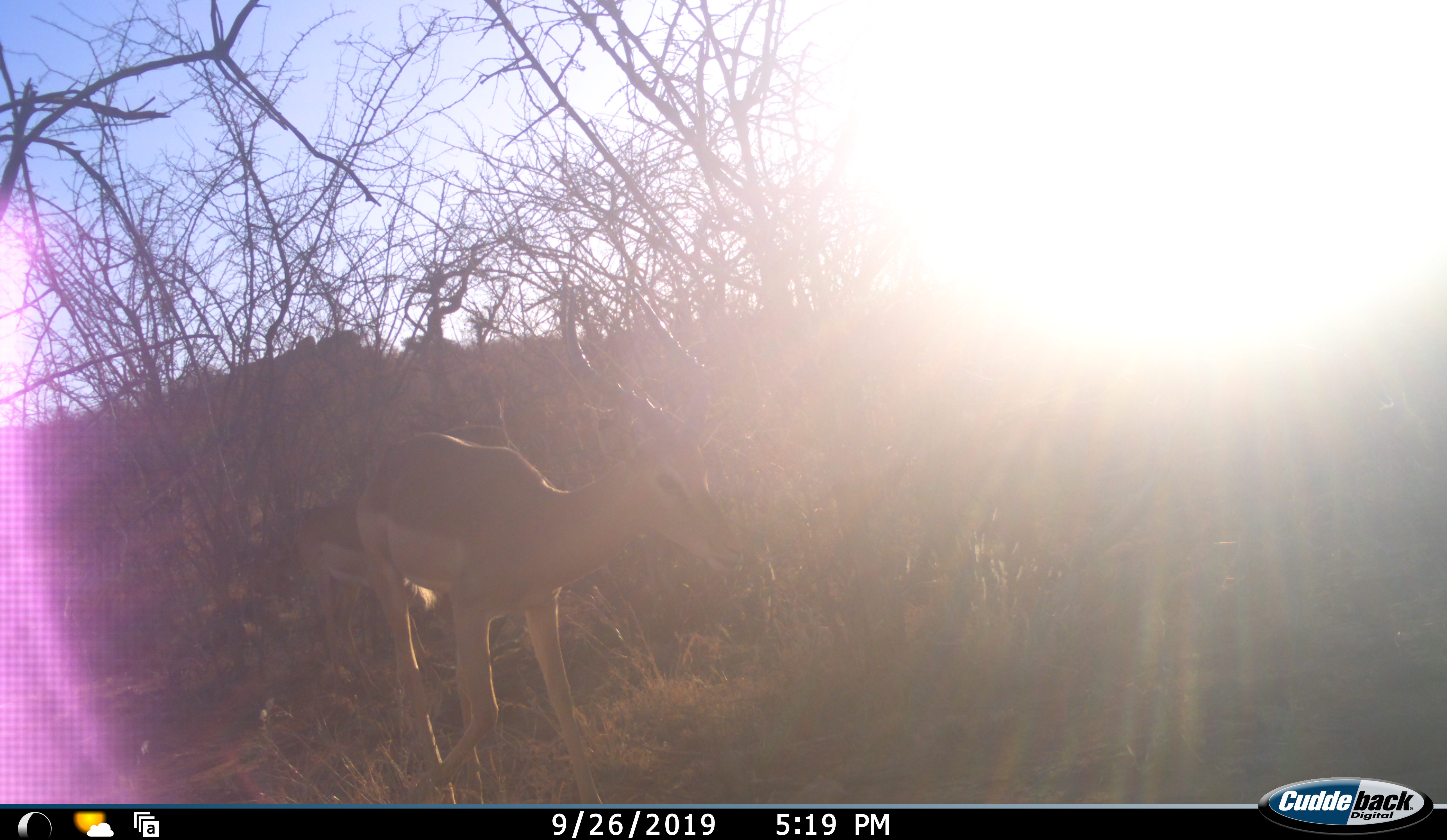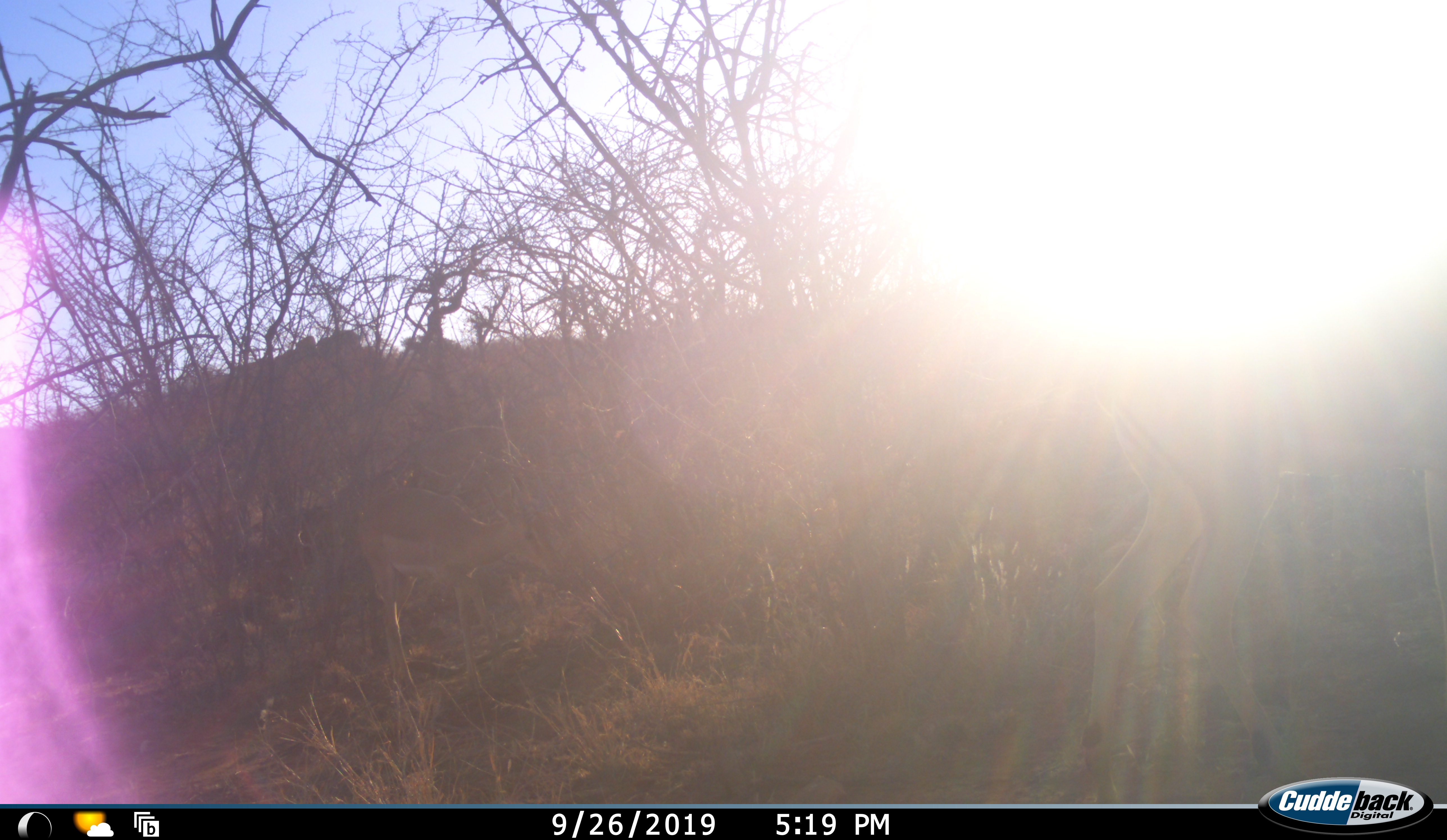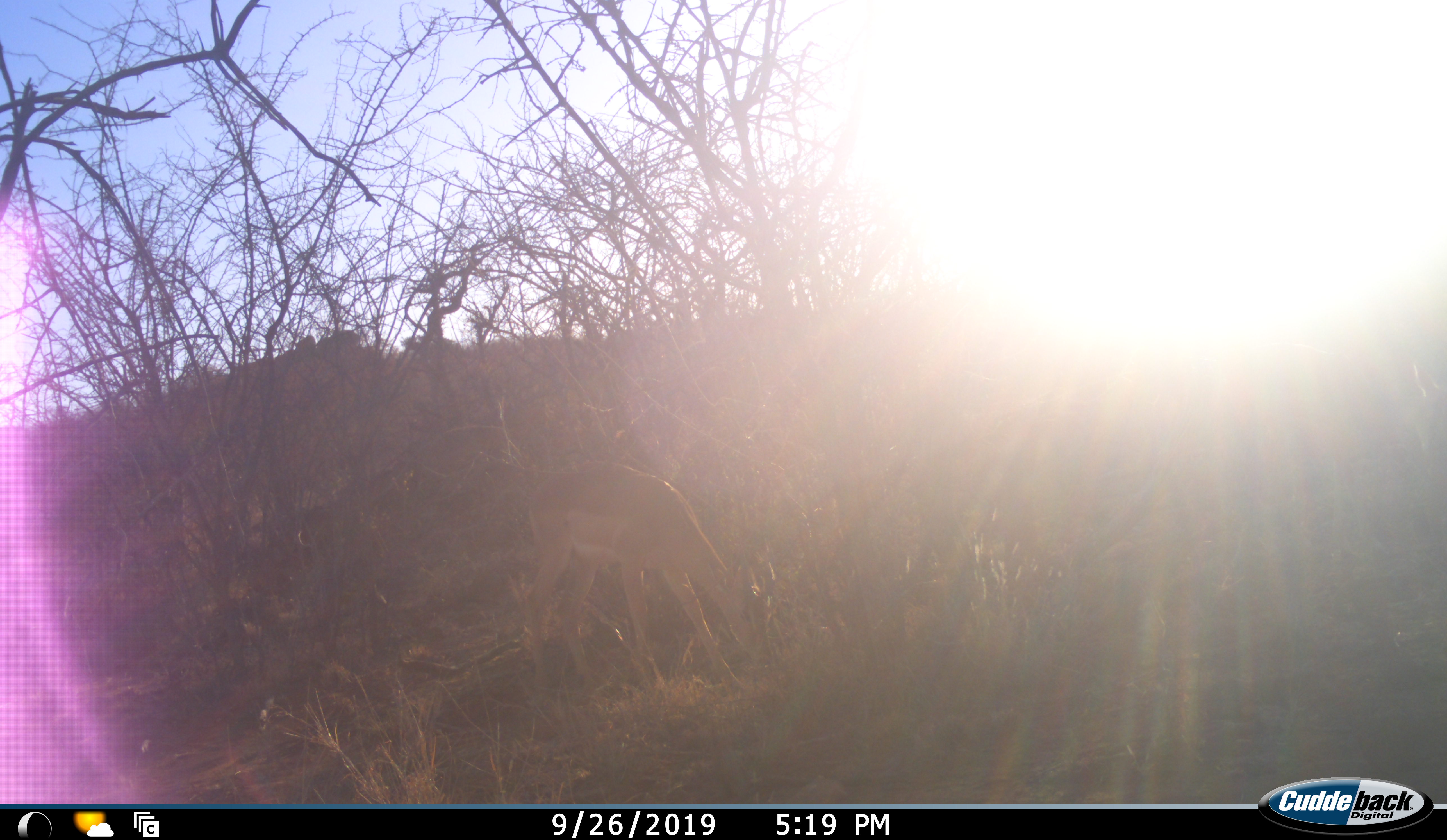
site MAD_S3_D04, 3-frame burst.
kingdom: Animalia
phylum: Chordata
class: Mammalia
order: Artiodactyla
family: Bovidae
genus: Aepyceros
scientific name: Aepyceros melampus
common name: impala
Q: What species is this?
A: Impala (Aepyceros melampus).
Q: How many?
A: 2.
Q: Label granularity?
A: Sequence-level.